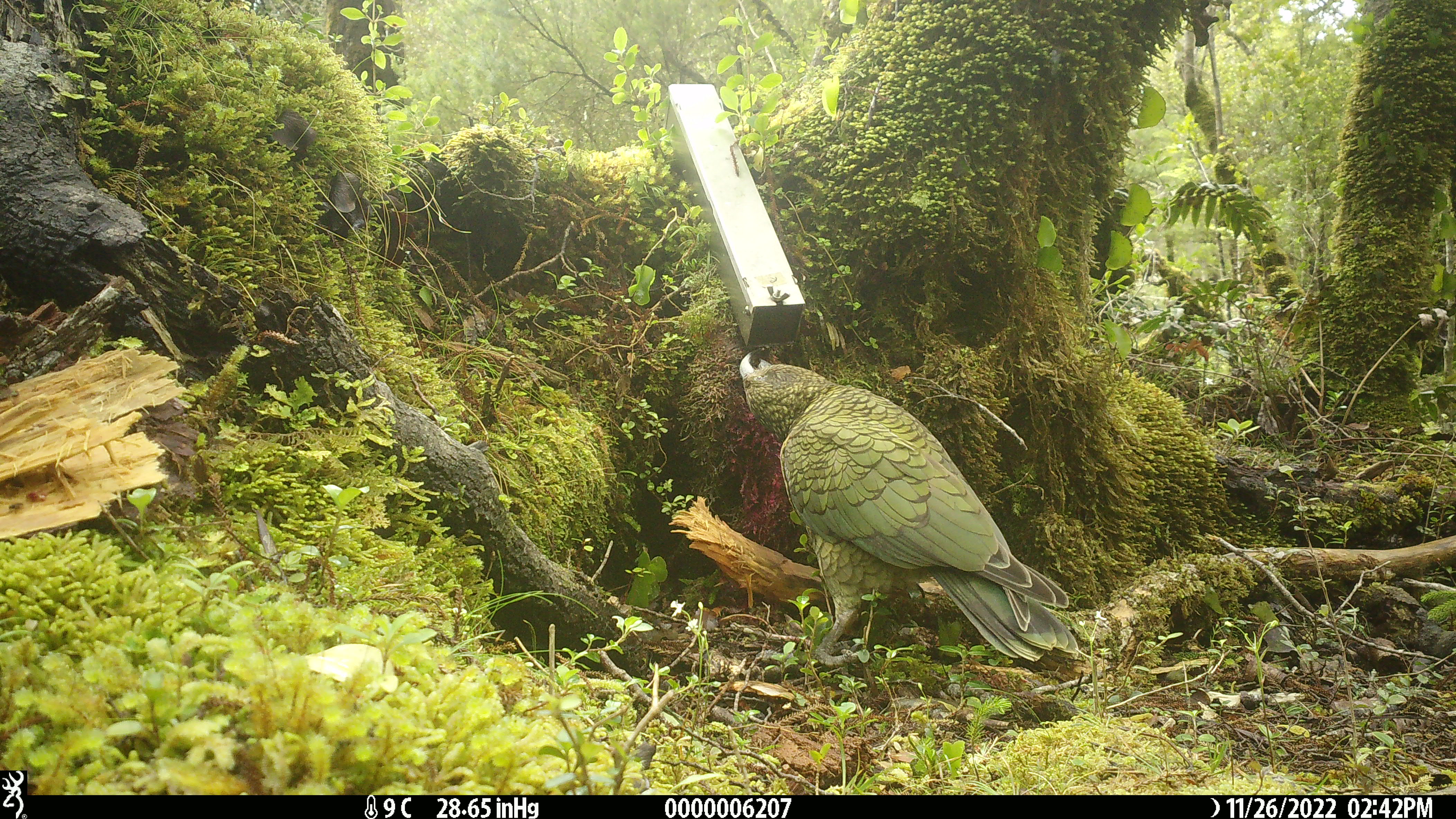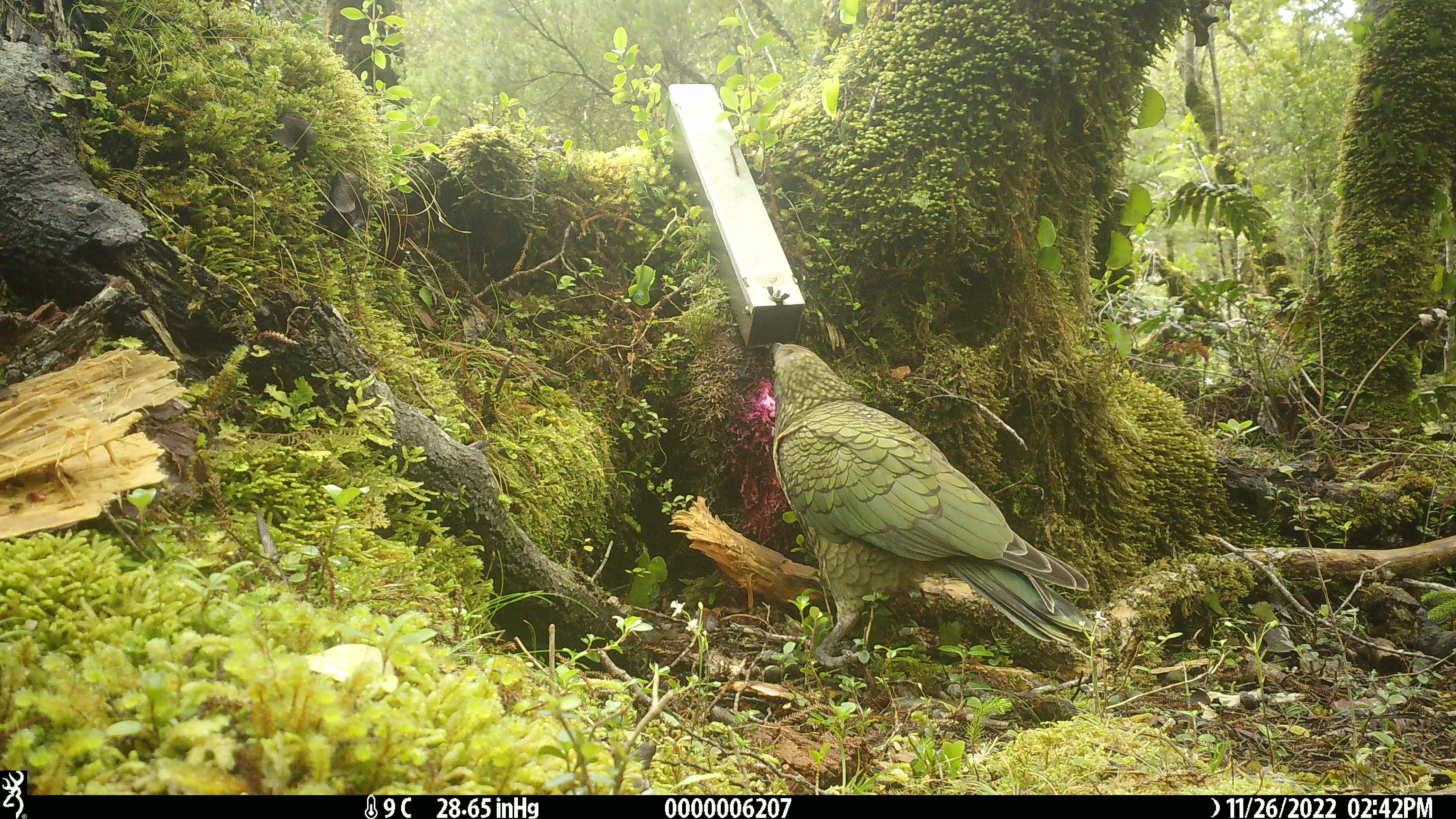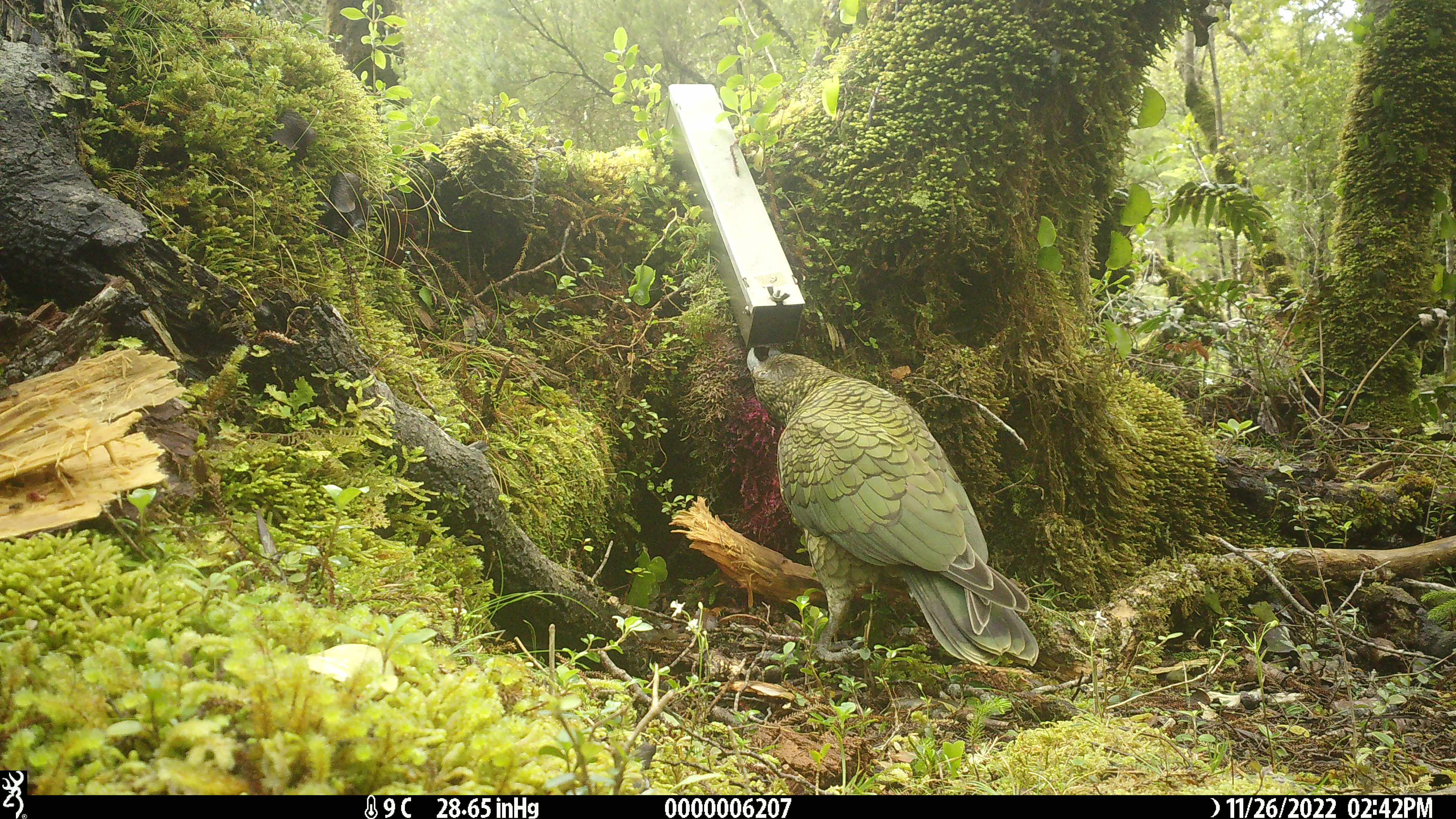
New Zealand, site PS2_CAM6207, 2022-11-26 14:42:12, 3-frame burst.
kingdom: Animalia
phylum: Chordata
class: Aves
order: Psittaciformes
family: Strigopidae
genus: Nestor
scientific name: Nestor notabilis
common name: kea